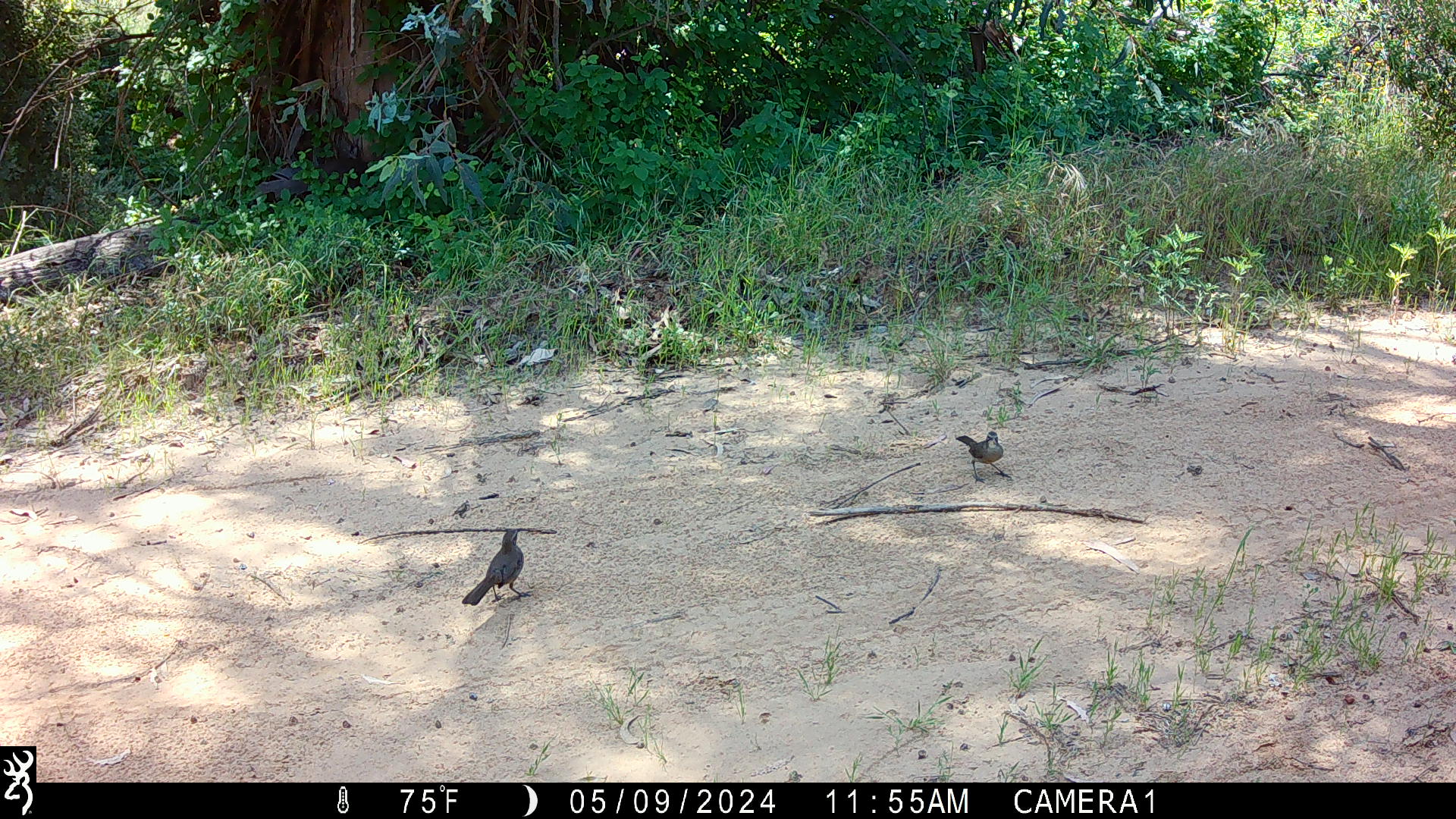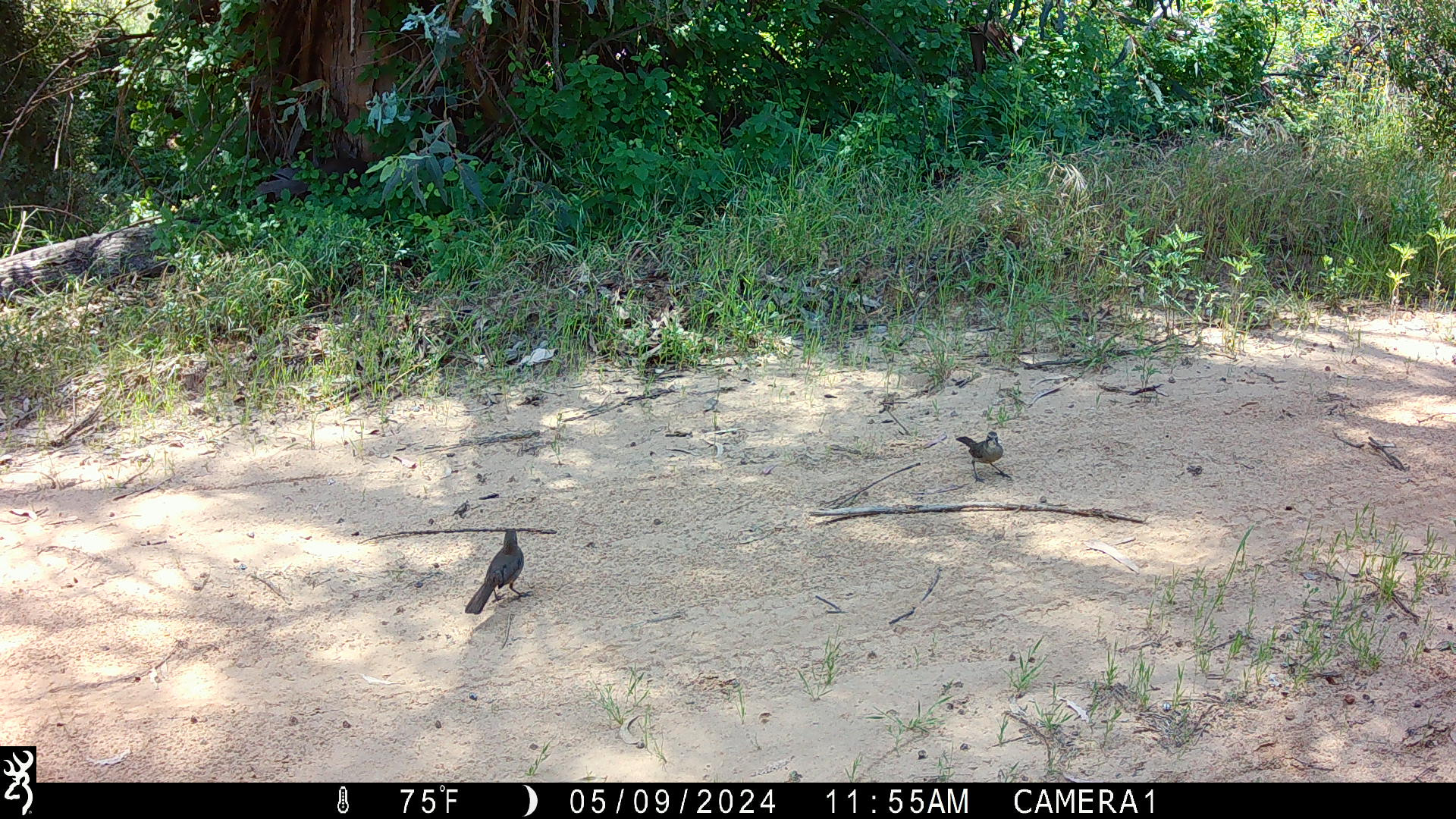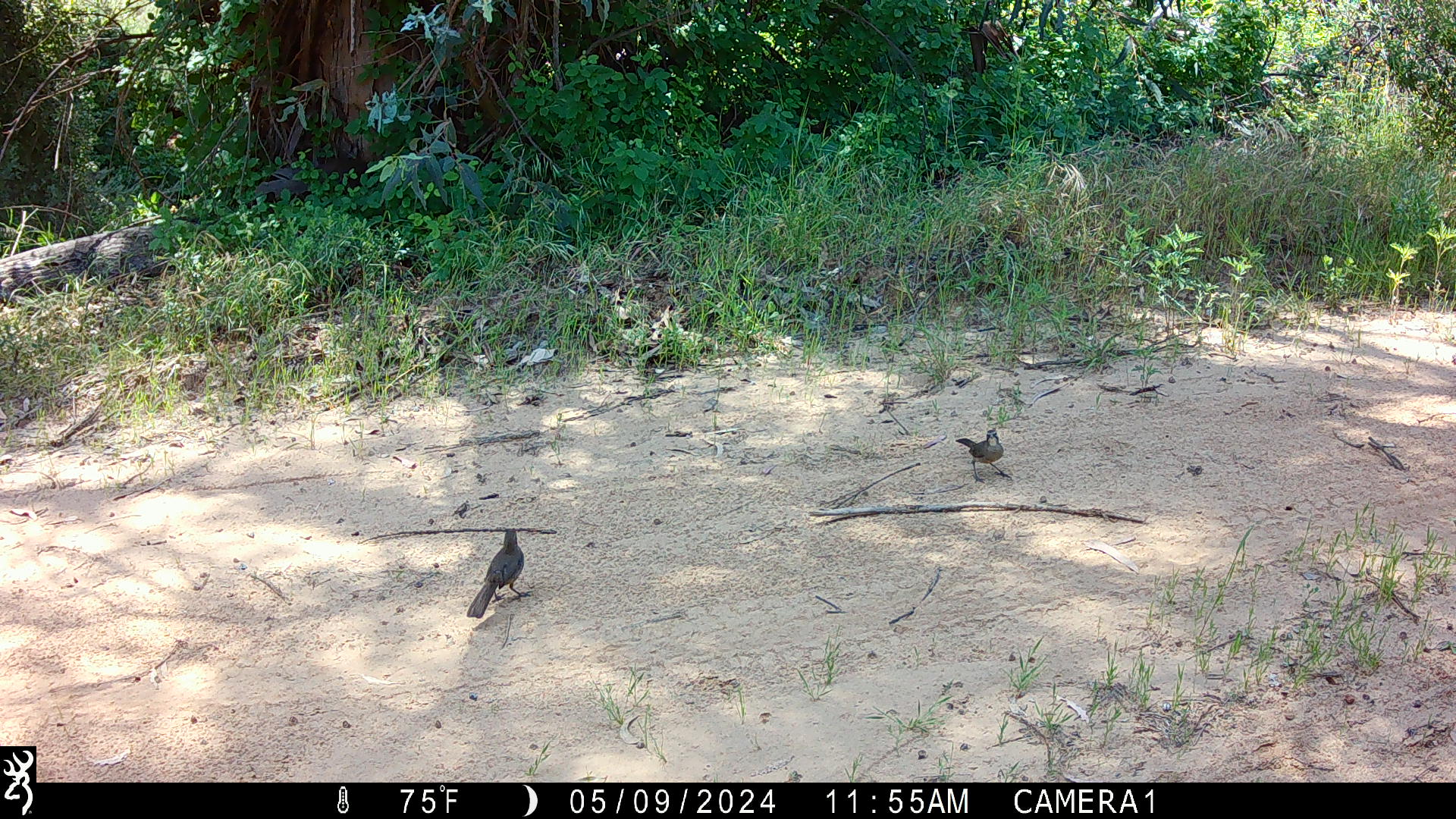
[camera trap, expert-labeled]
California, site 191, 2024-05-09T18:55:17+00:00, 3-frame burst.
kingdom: Animalia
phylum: Chordata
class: Aves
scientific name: Aves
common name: bird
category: unknown bird